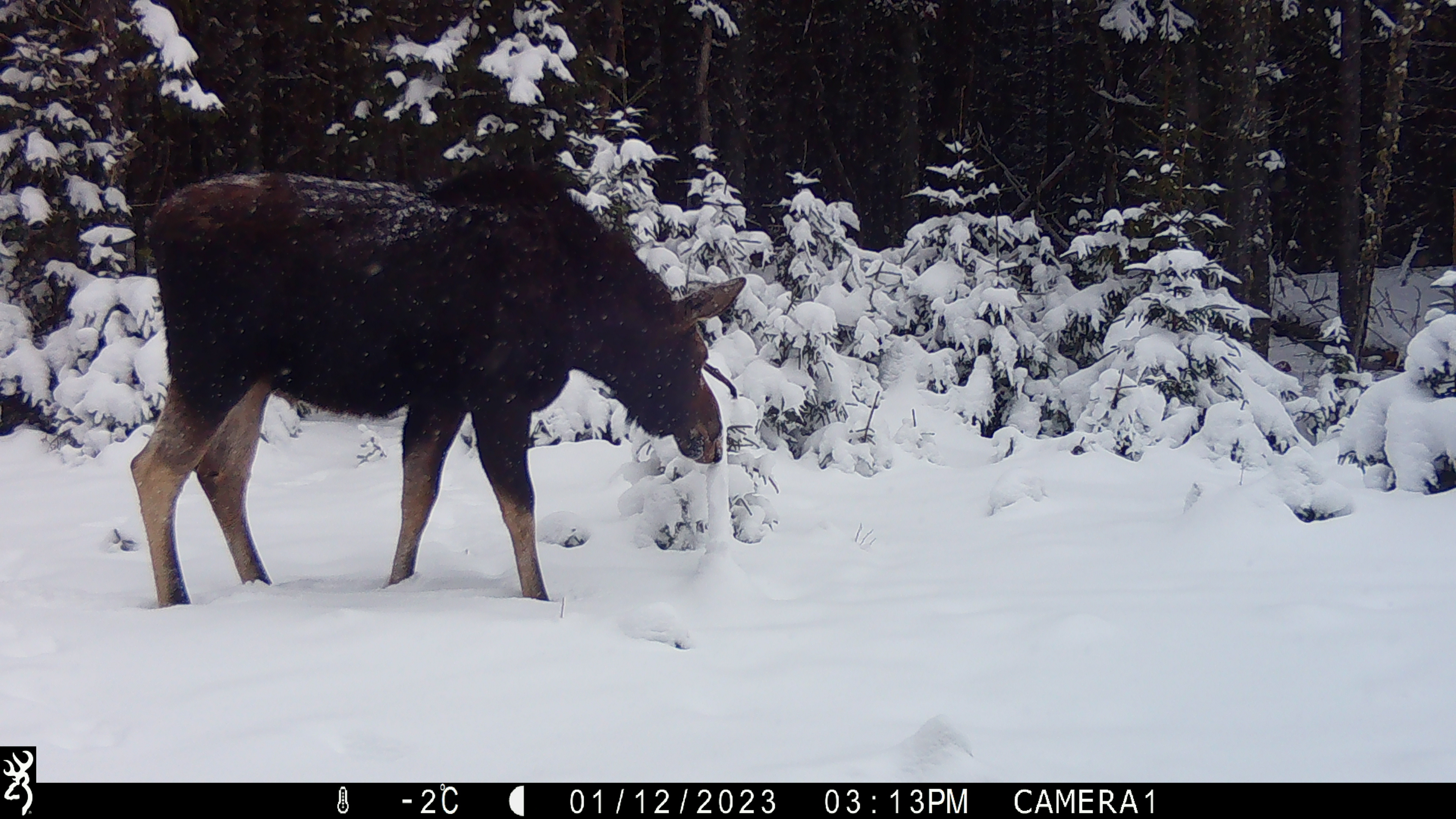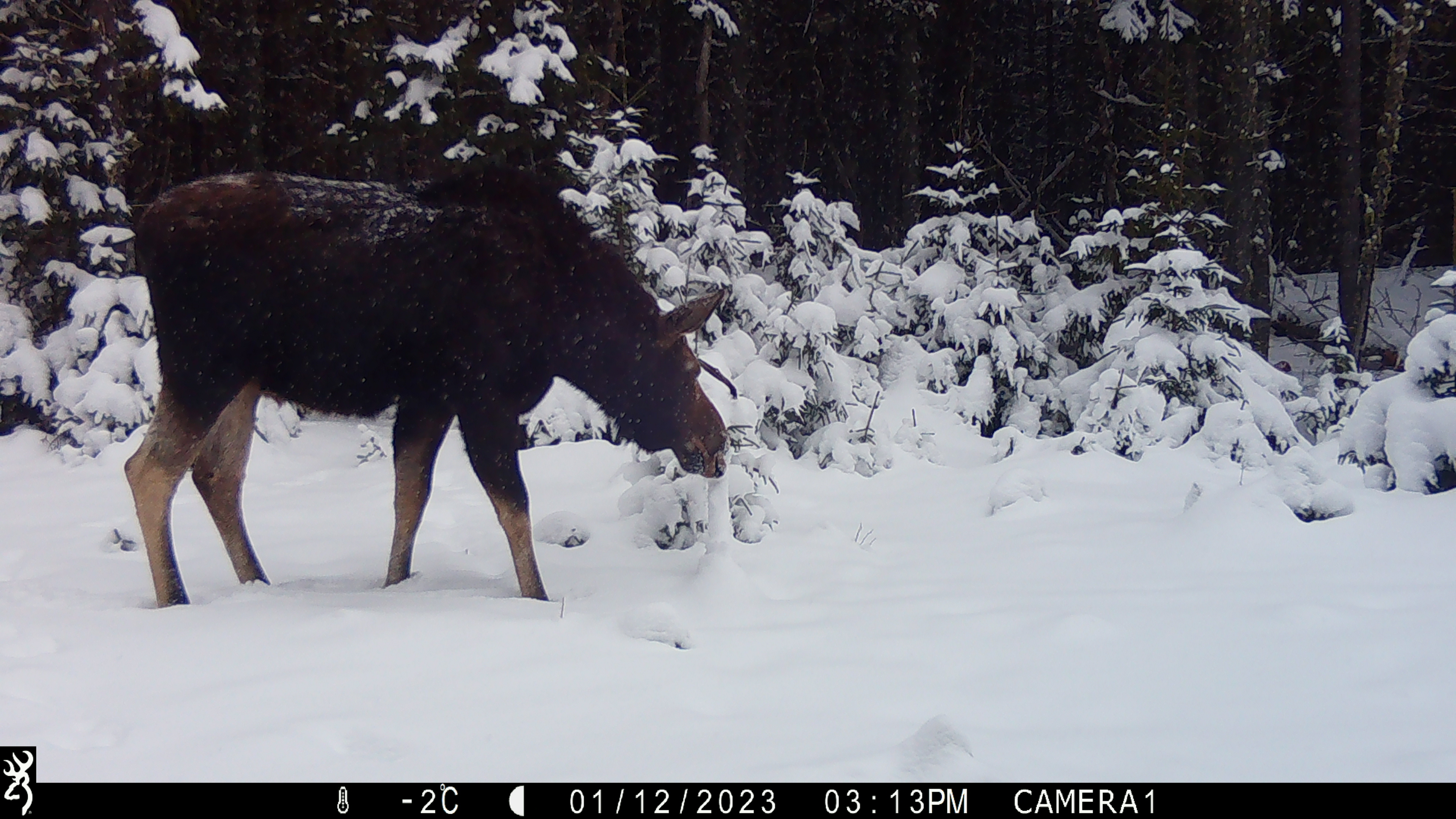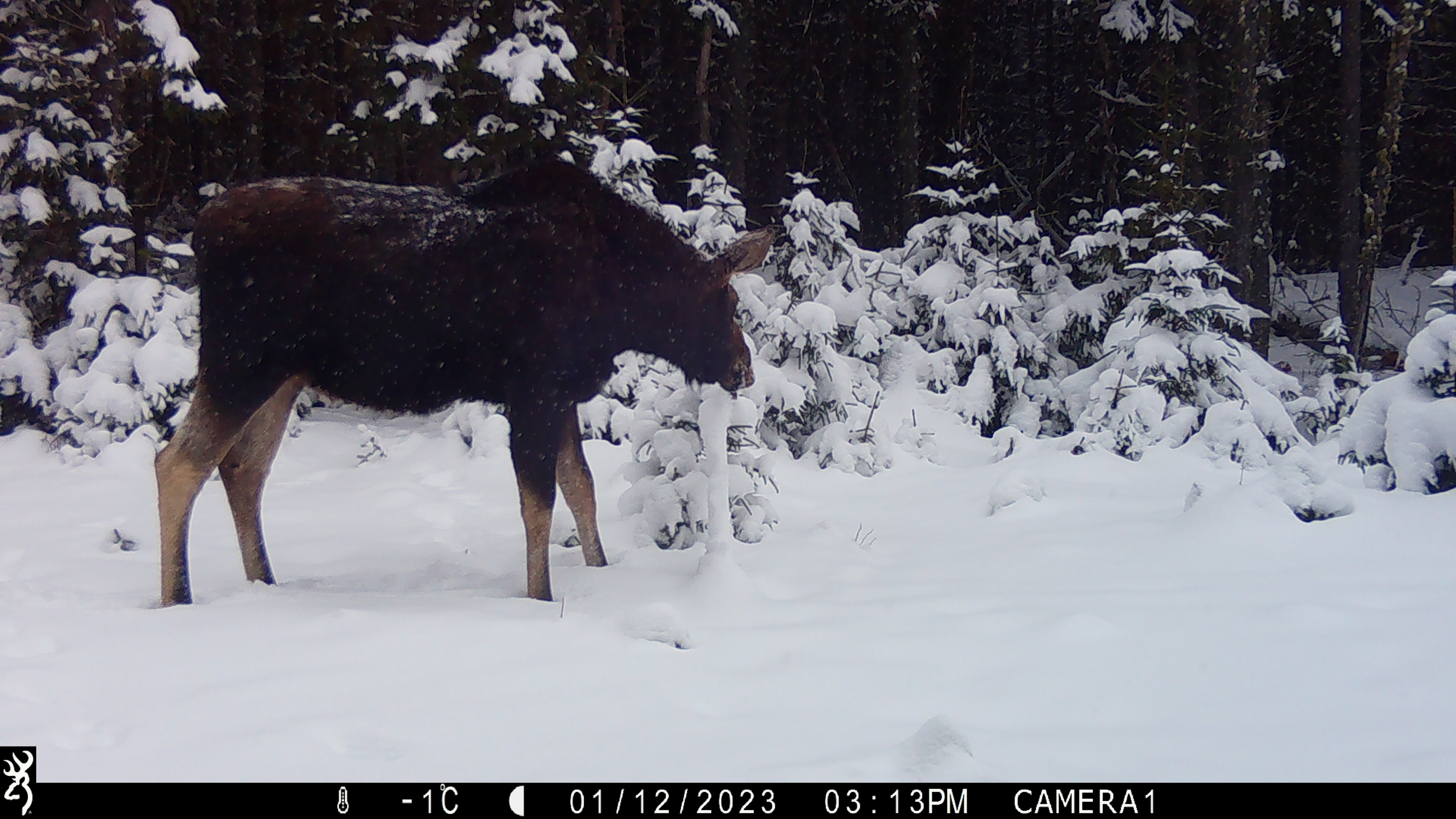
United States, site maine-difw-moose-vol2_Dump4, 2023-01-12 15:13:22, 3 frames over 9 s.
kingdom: Animalia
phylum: Chordata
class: Mammalia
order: Artiodactyla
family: Cervidae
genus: Alces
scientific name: Alces alces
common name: moose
Moose (Alces alces).